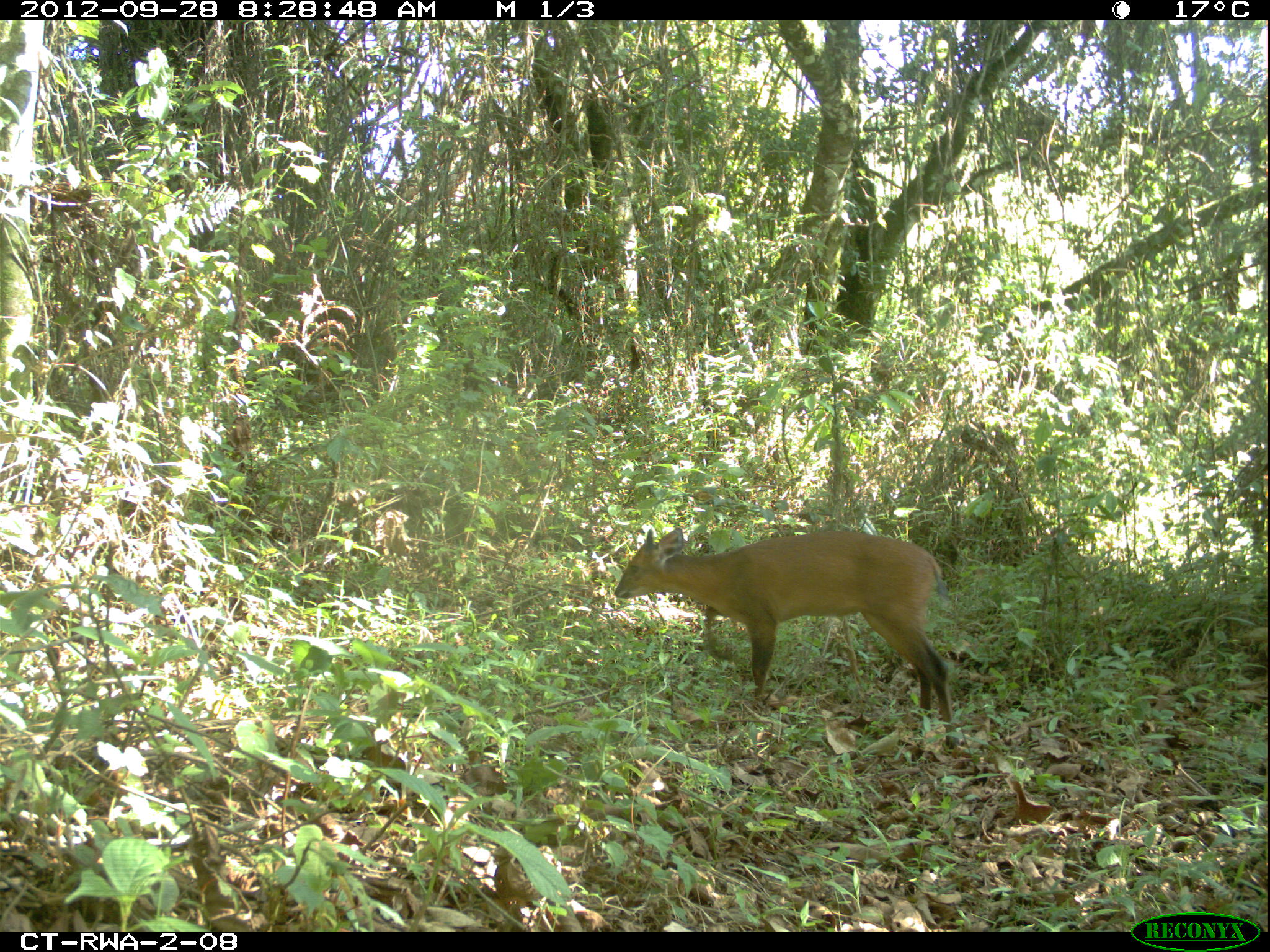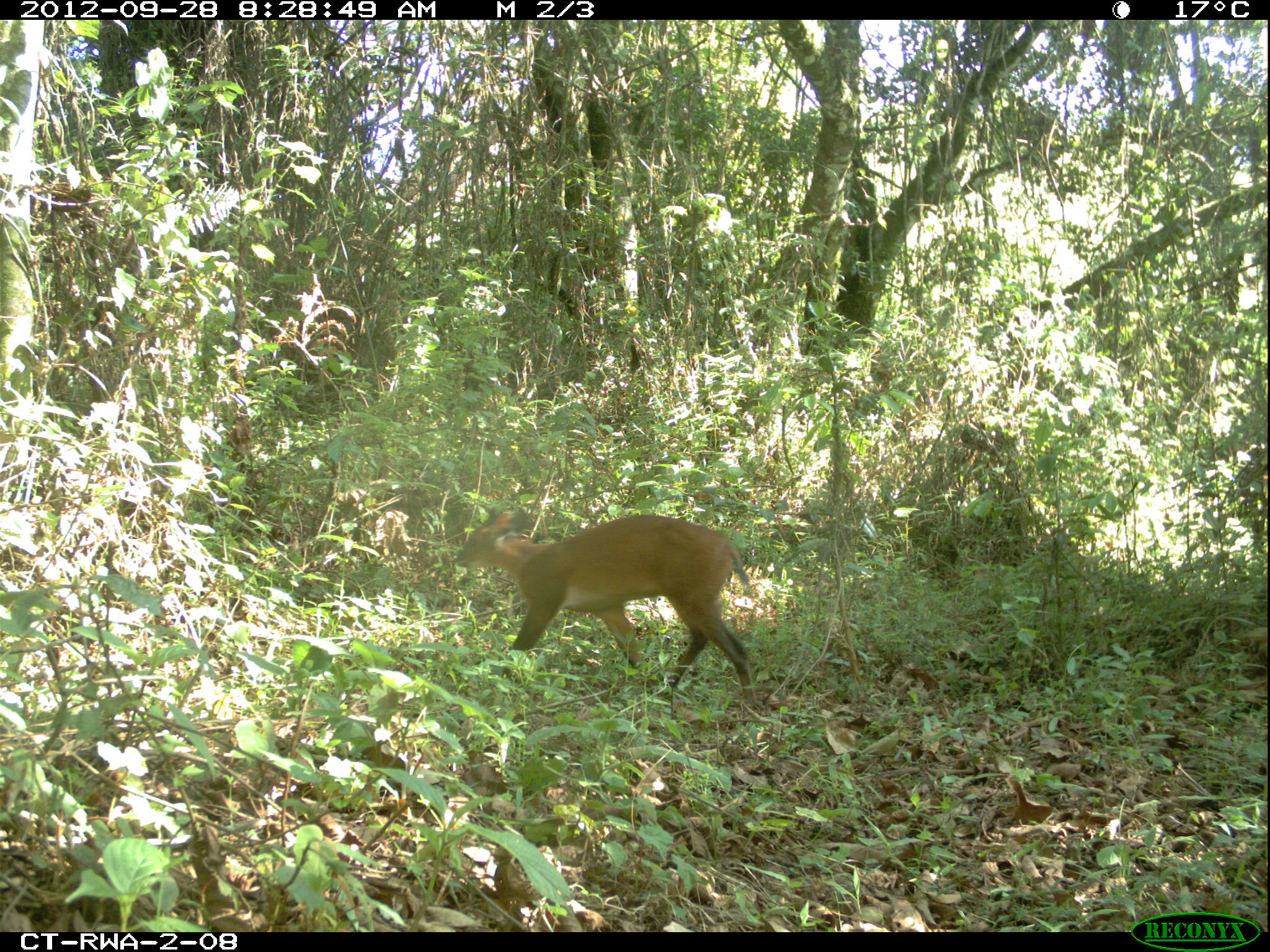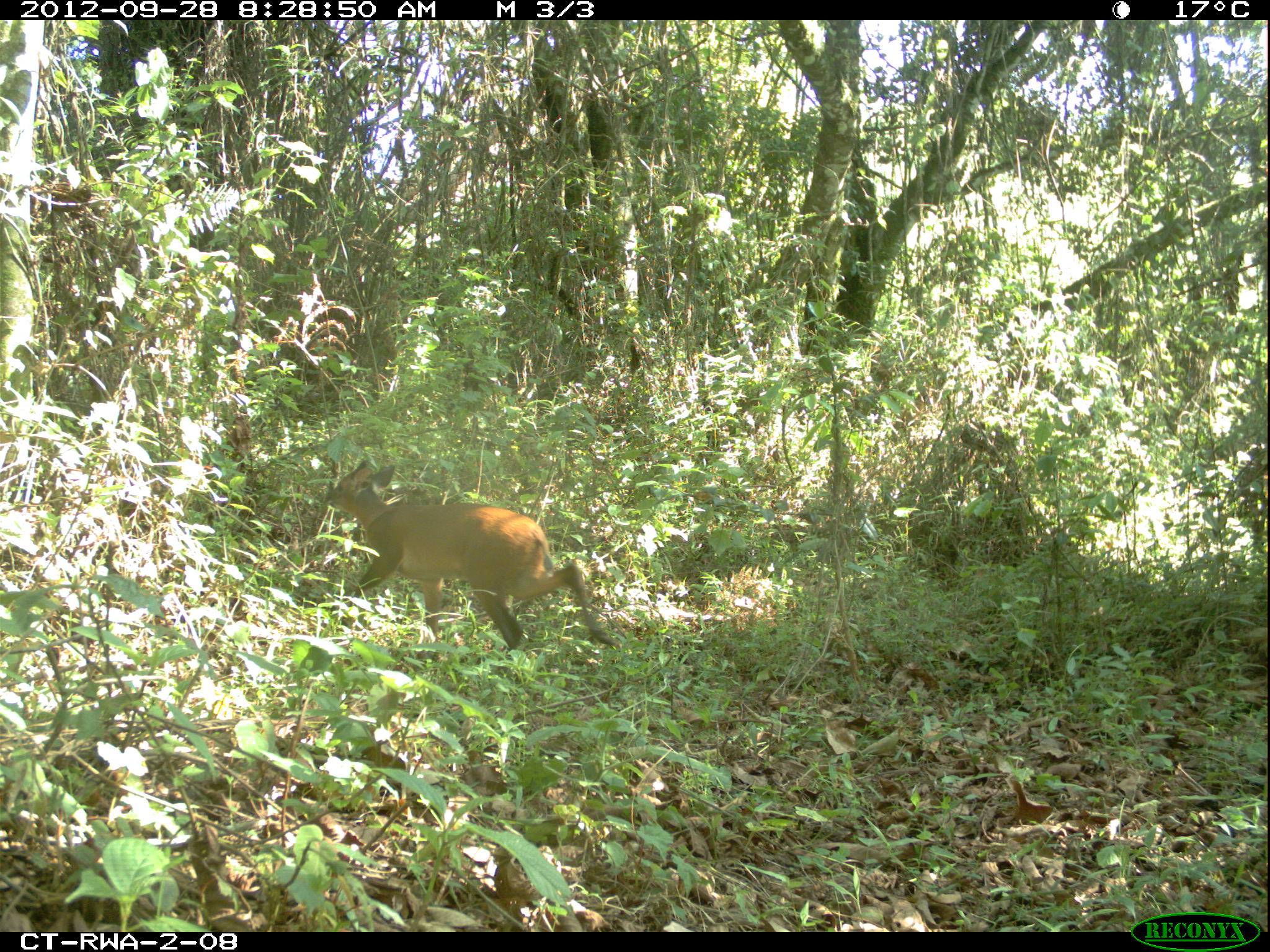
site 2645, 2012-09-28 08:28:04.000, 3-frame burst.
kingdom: Animalia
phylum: Chordata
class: Mammalia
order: Artiodactyla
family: Bovidae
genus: Cephalophus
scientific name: Cephalophus nigrifrons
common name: black-fronted duiker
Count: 2.